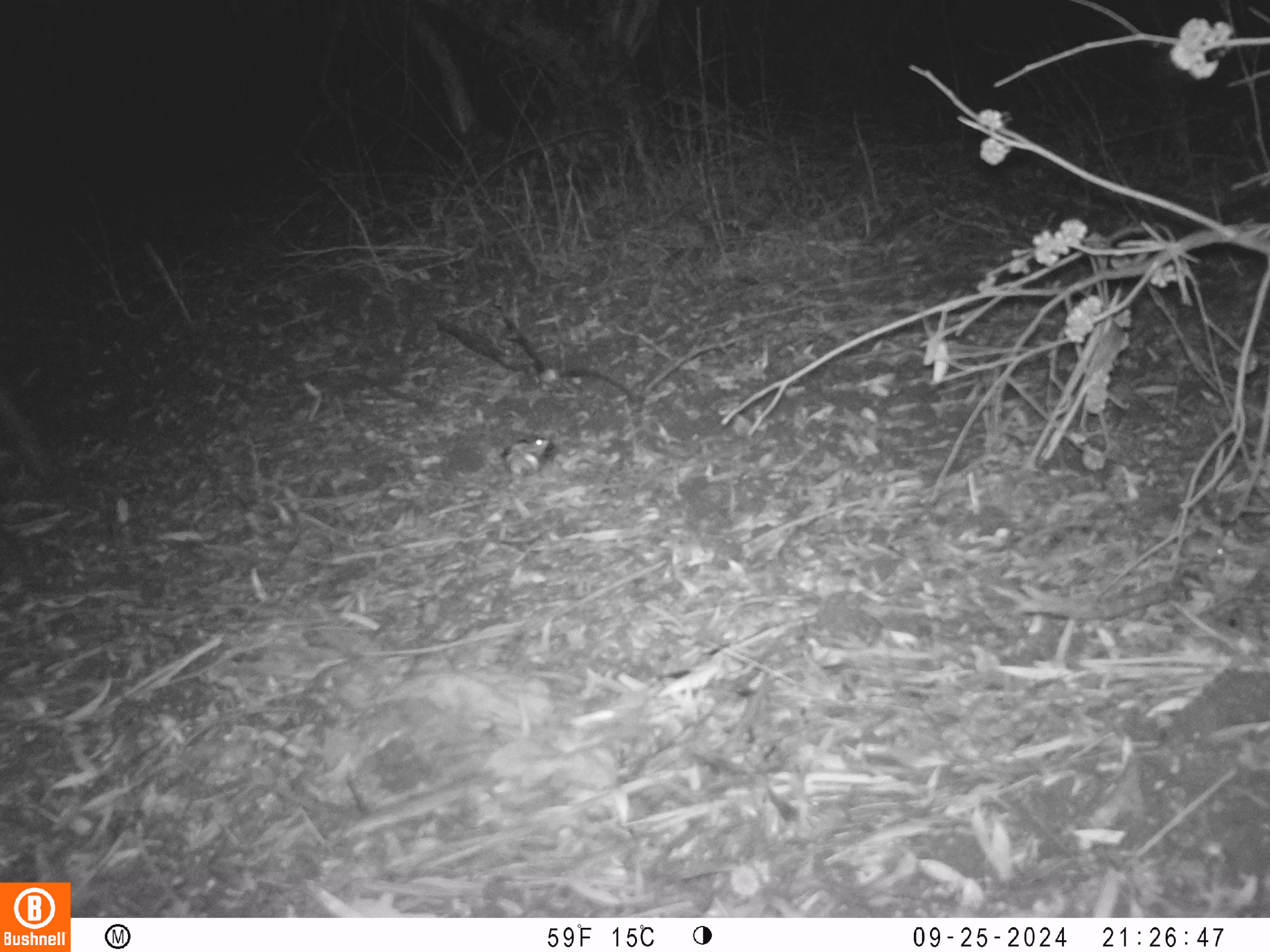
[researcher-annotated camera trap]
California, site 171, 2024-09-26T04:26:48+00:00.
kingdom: Animalia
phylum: Chordata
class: Mammalia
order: Rodentia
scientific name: Rodentia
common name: mouse or rat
Mouse or rat (Rodentia).